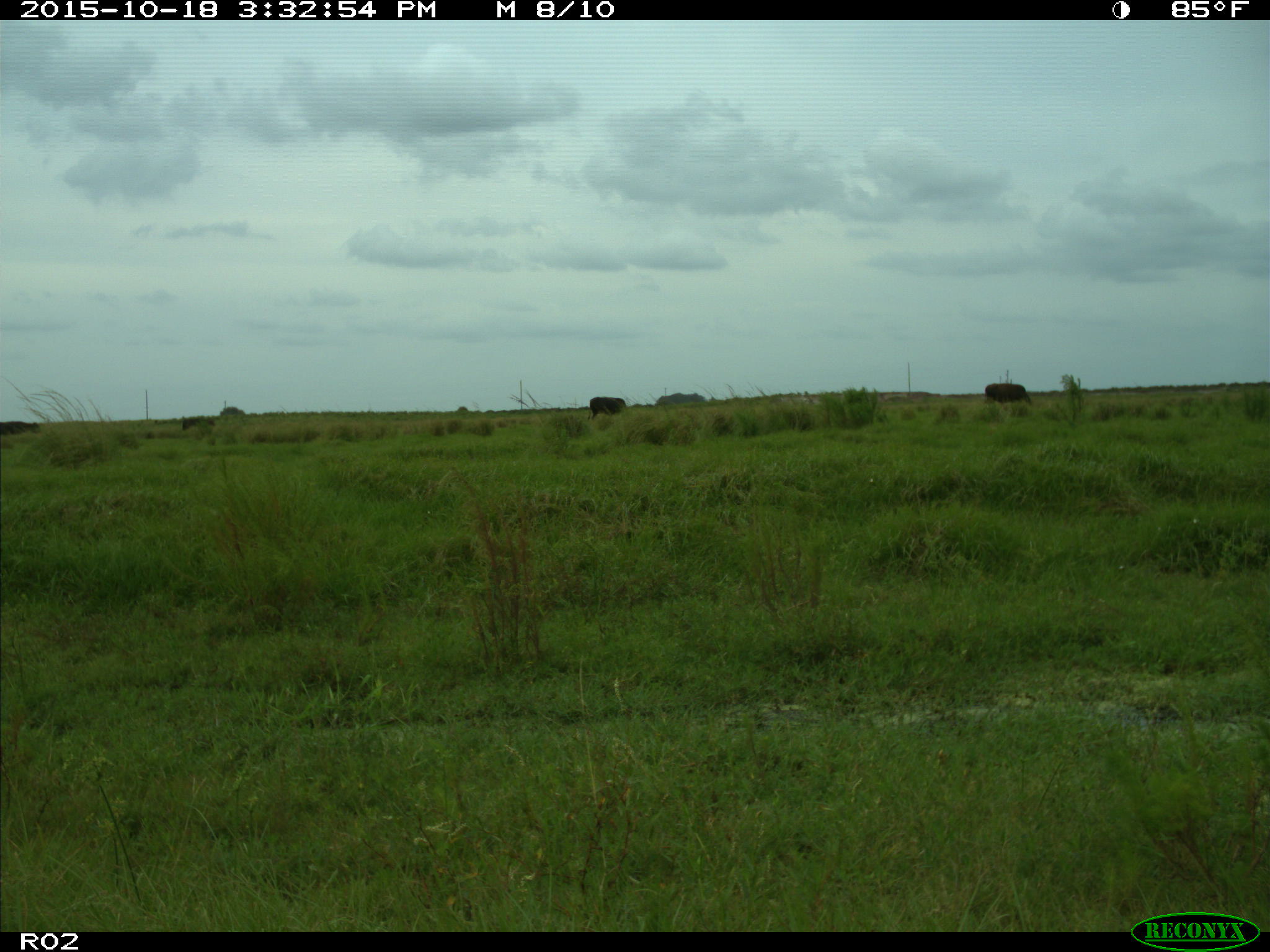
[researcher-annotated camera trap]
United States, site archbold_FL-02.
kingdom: Animalia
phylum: Chordata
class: Mammalia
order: Artiodactyla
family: Bovidae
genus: Bos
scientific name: Bos taurus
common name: domestic cow